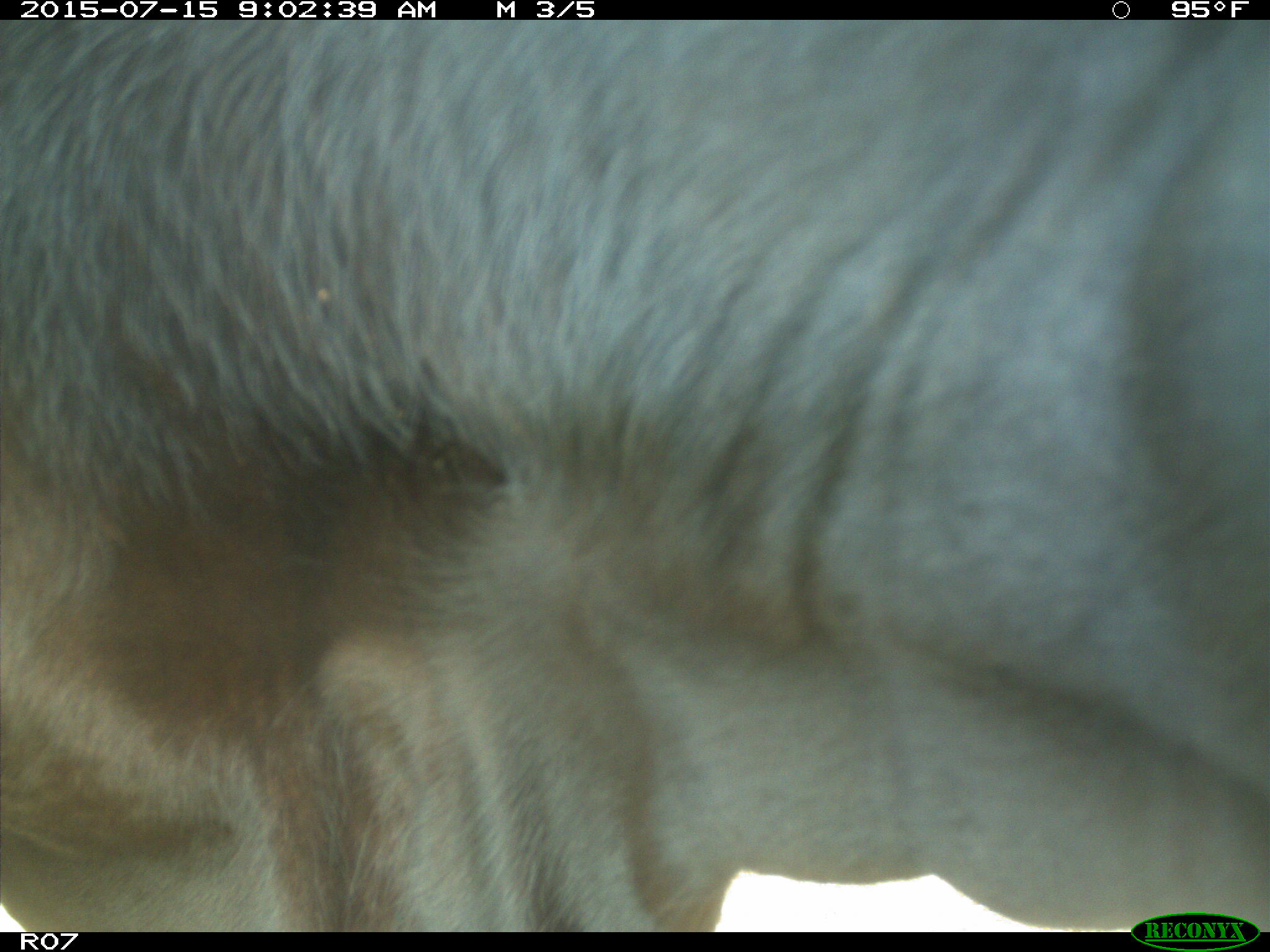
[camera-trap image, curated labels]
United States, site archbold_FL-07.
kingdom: Animalia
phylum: Chordata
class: Mammalia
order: Artiodactyla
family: Bovidae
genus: Bos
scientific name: Bos taurus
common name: domestic cow